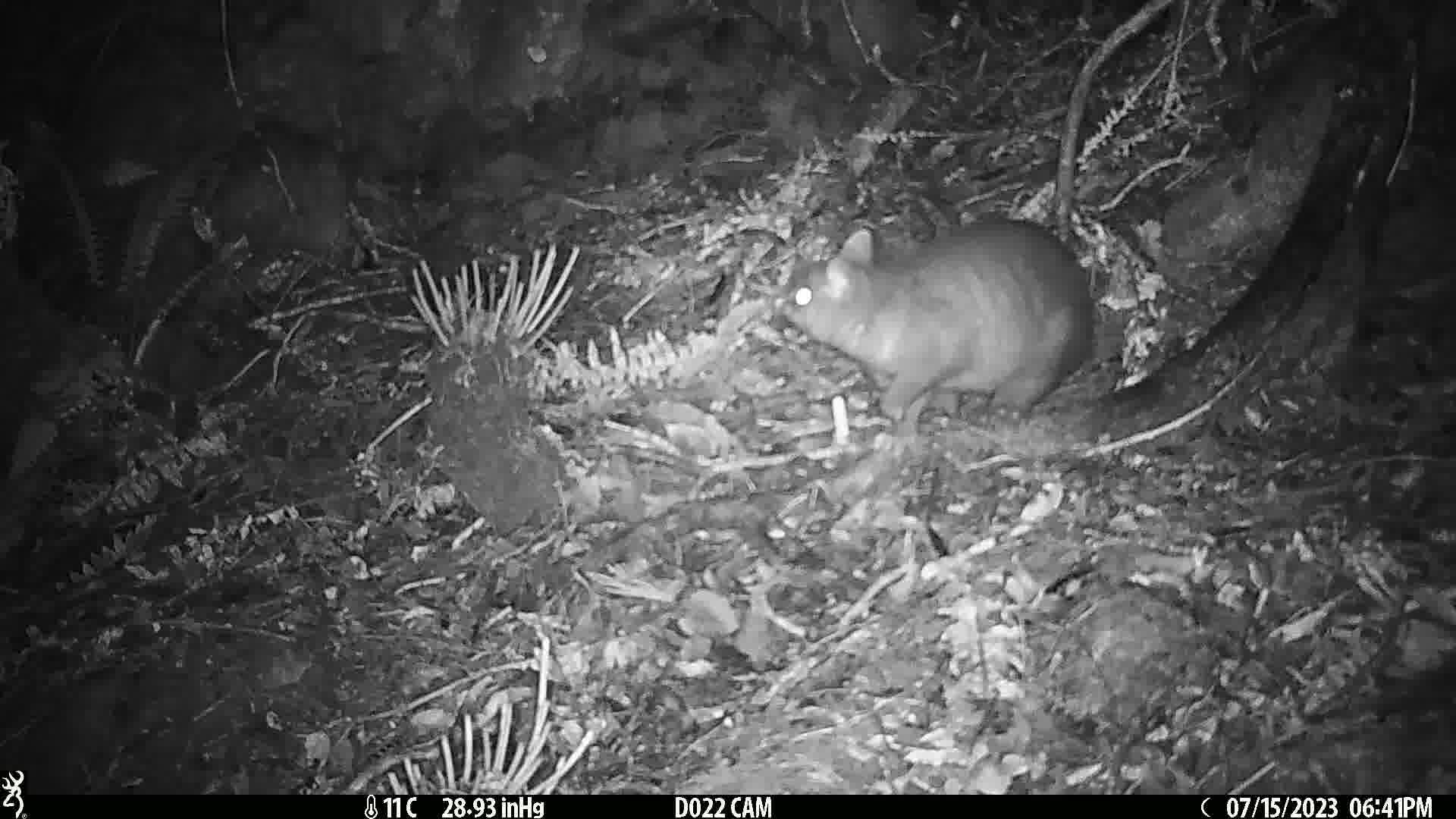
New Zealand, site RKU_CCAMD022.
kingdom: Animalia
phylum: Chordata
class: Mammalia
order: Diprotodontia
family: Phalangeridae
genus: Trichosurus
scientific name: Trichosurus vulpecula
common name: common brushtail possum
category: possum